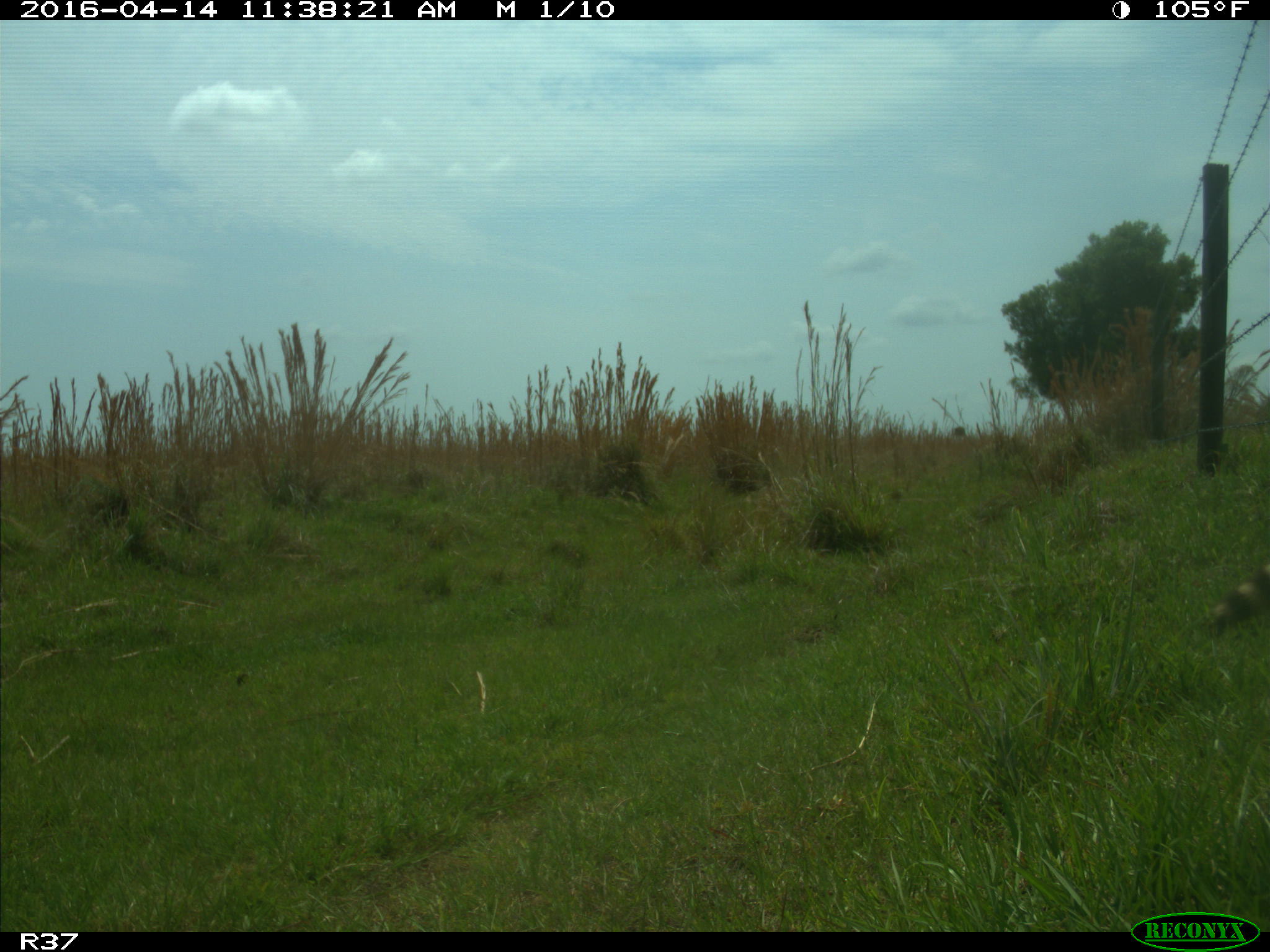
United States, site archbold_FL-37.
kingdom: Animalia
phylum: Chordata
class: Mammalia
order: Carnivora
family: Procyonidae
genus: Procyon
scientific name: Procyon lotor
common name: common raccoon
Procyon lotor (common raccoon).